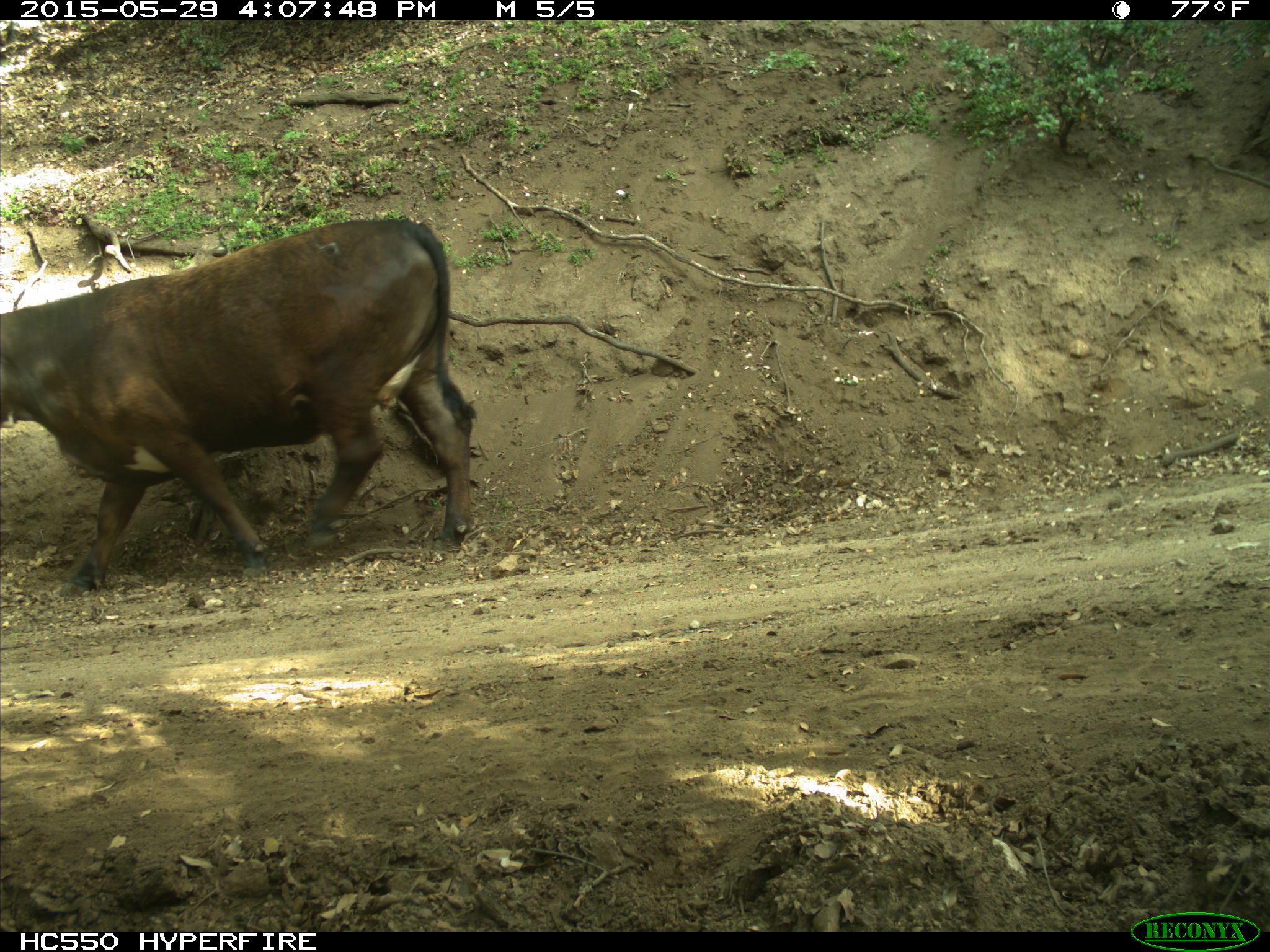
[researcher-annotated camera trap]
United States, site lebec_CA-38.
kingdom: Animalia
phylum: Chordata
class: Mammalia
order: Artiodactyla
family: Bovidae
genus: Bos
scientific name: Bos taurus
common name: domestic cow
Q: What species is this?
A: Bos taurus (domestic cow).